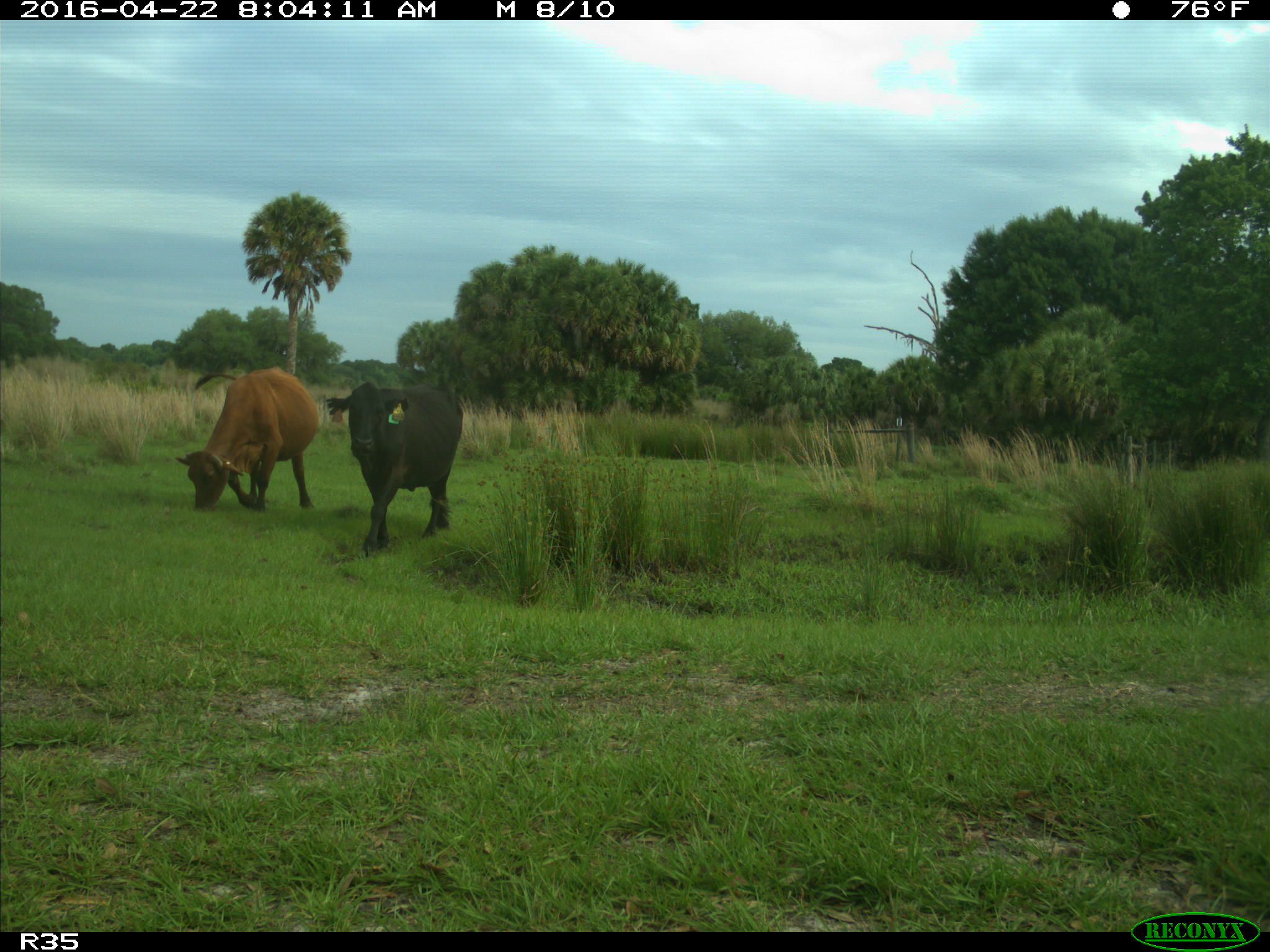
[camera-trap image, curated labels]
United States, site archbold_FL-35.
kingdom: Animalia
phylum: Chordata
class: Mammalia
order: Artiodactyla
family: Bovidae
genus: Bos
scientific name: Bos taurus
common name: domestic cow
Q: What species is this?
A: Bos taurus (domestic cow).